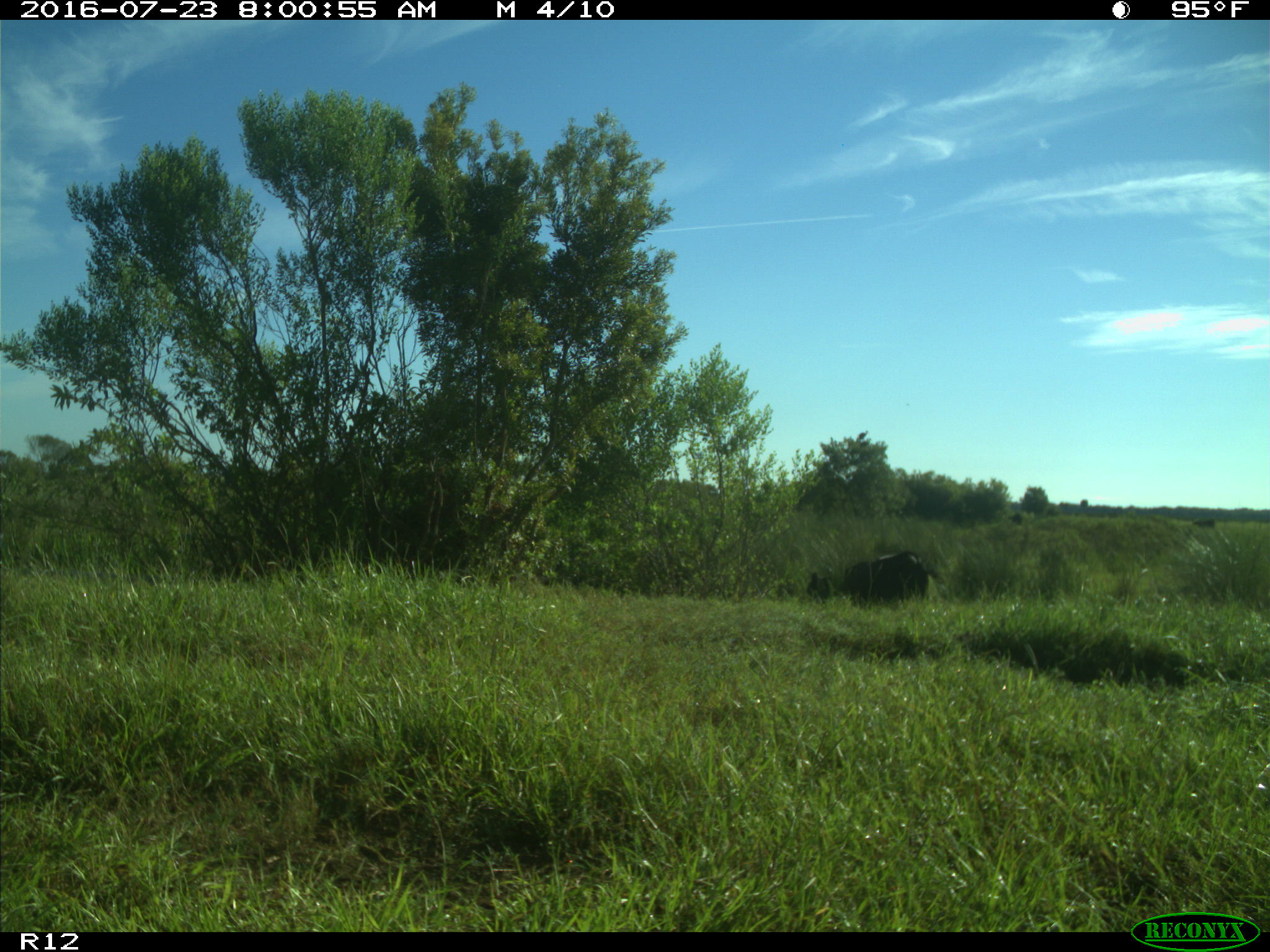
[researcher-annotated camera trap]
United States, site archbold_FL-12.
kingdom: Animalia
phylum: Chordata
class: Mammalia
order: Artiodactyla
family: Bovidae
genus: Bos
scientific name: Bos taurus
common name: domestic cow